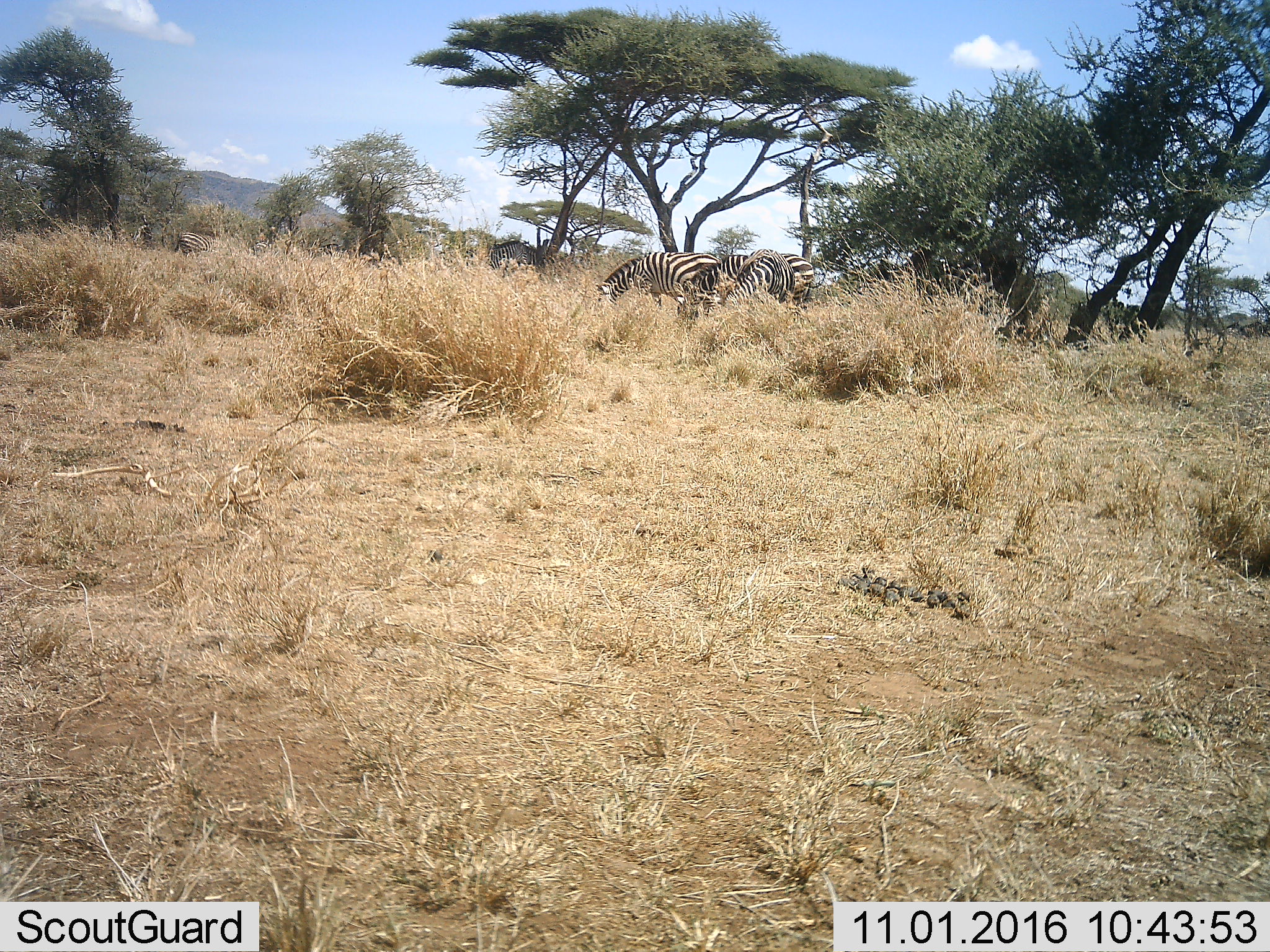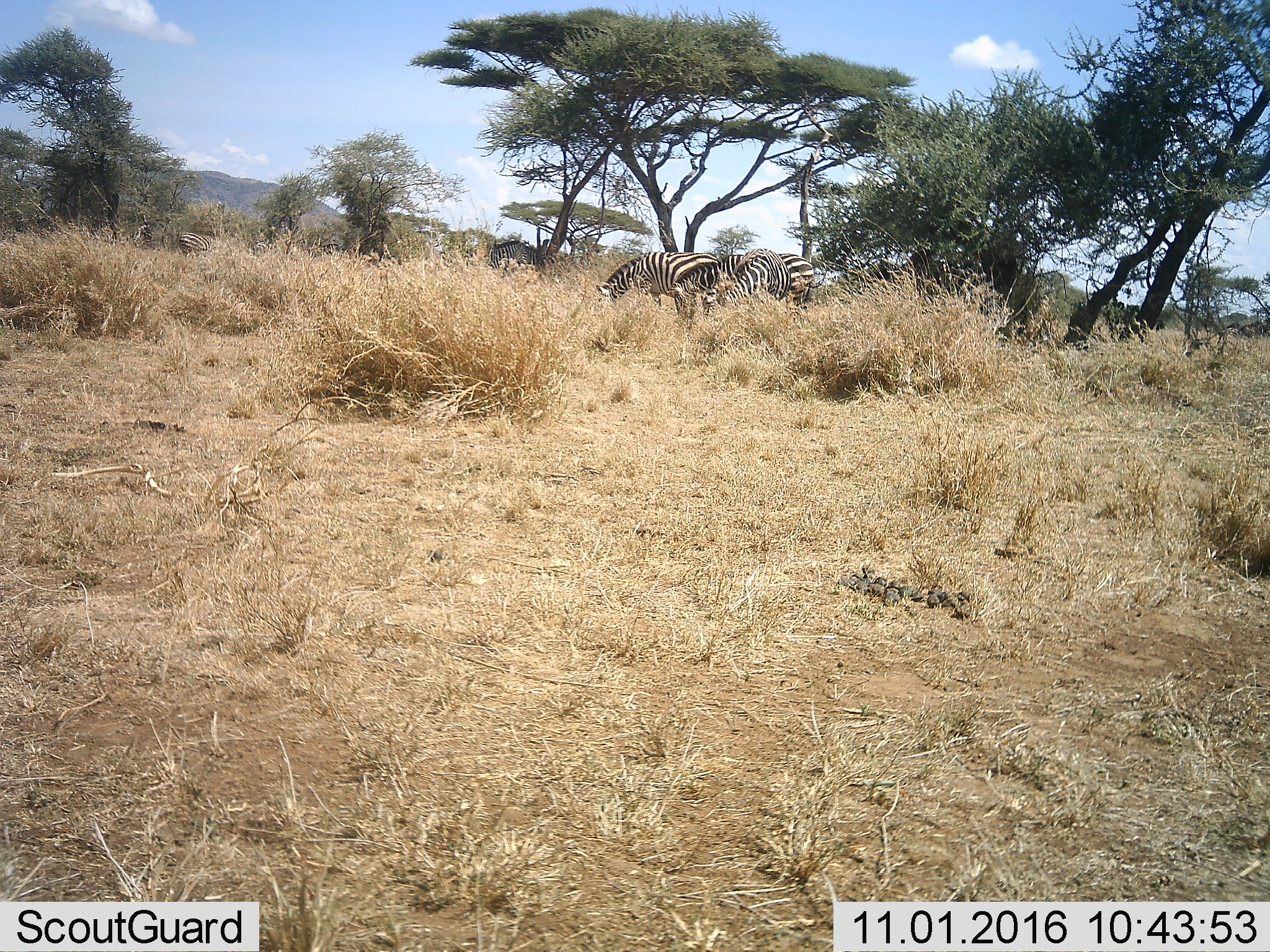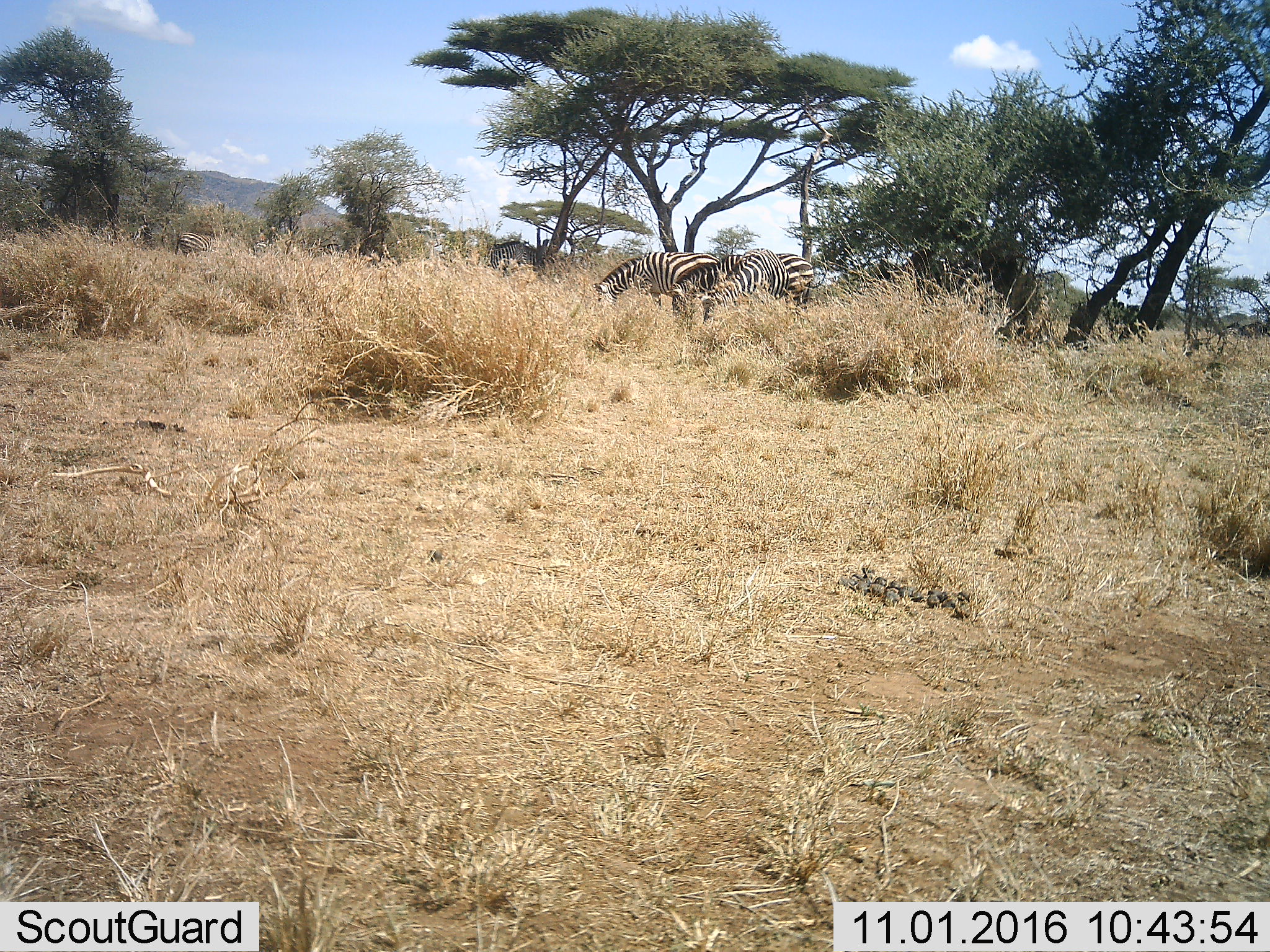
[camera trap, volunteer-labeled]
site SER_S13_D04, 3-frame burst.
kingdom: Animalia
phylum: Chordata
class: Mammalia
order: Perissodactyla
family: Equidae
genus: Equus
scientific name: Equus quagga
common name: plains zebra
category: zebraplains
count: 5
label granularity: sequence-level